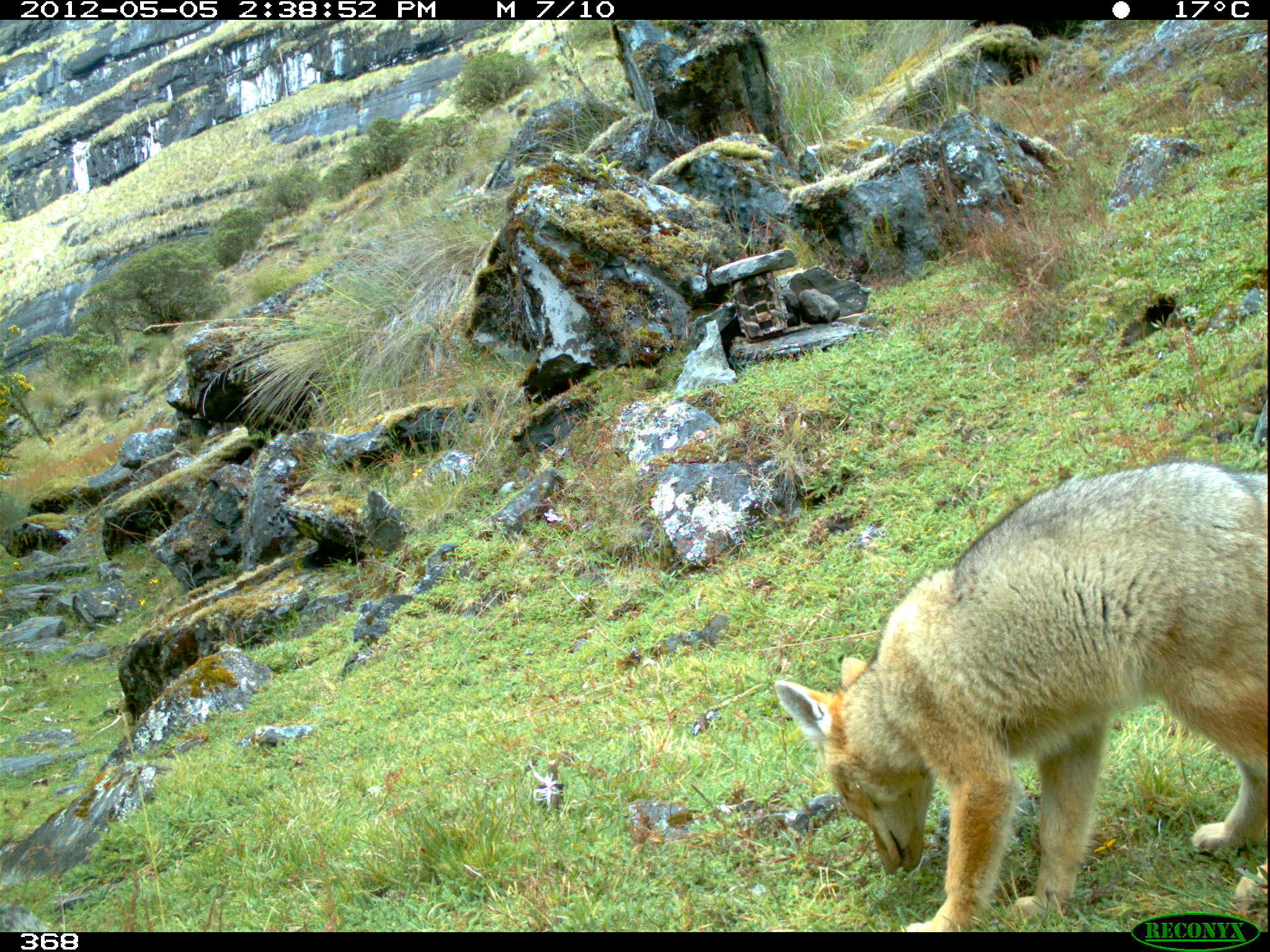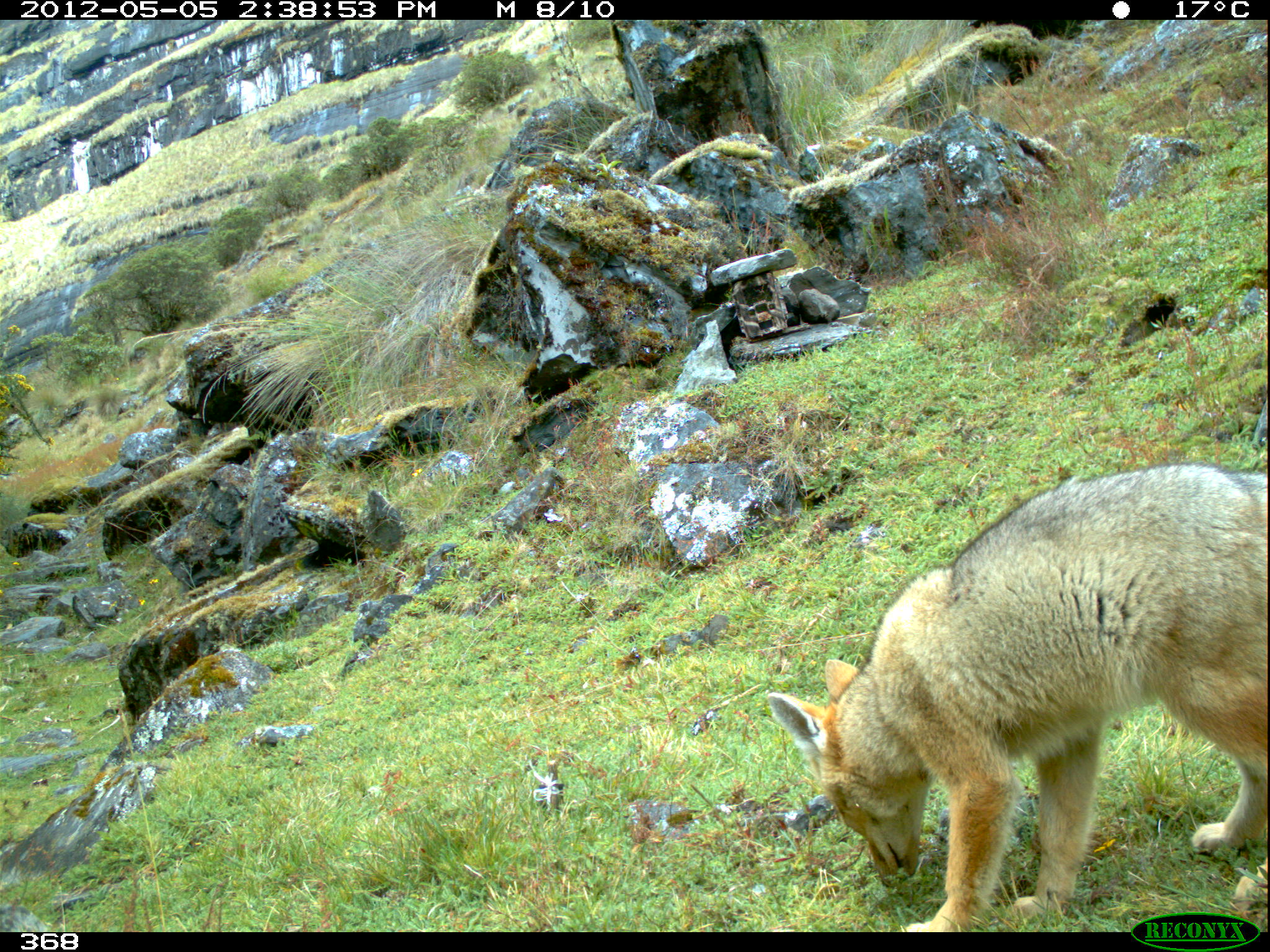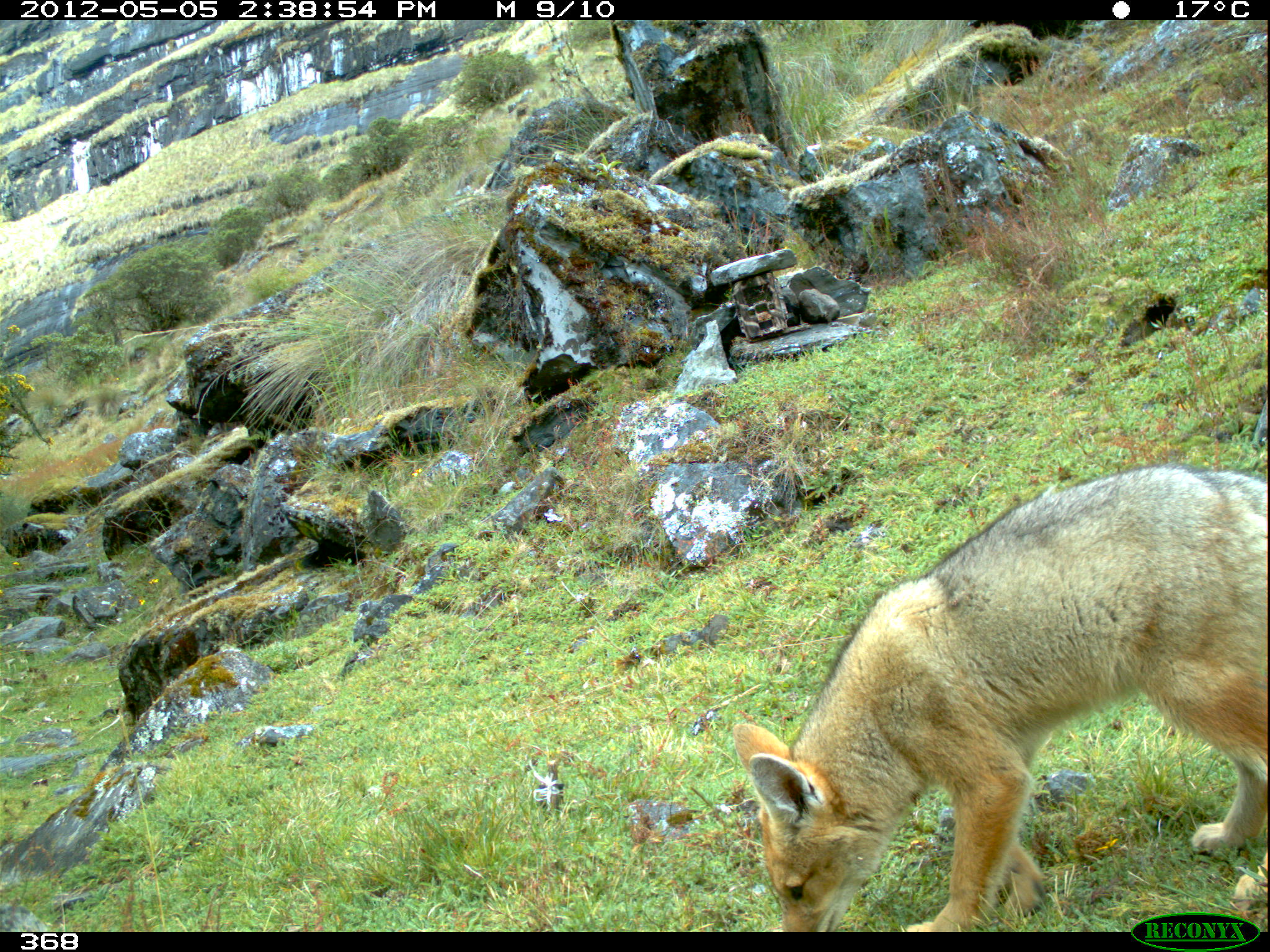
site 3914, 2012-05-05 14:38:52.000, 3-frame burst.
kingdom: Animalia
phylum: Chordata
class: Mammalia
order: Carnivora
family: Canidae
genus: Lycalopex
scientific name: Lycalopex culpaeus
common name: culpeo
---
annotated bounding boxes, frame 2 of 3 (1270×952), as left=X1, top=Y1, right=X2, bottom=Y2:
lycalopex culpaeus: left=766, top=461, right=1270, bottom=932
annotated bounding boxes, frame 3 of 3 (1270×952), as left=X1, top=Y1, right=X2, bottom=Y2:
lycalopex culpaeus: left=733, top=466, right=1270, bottom=932